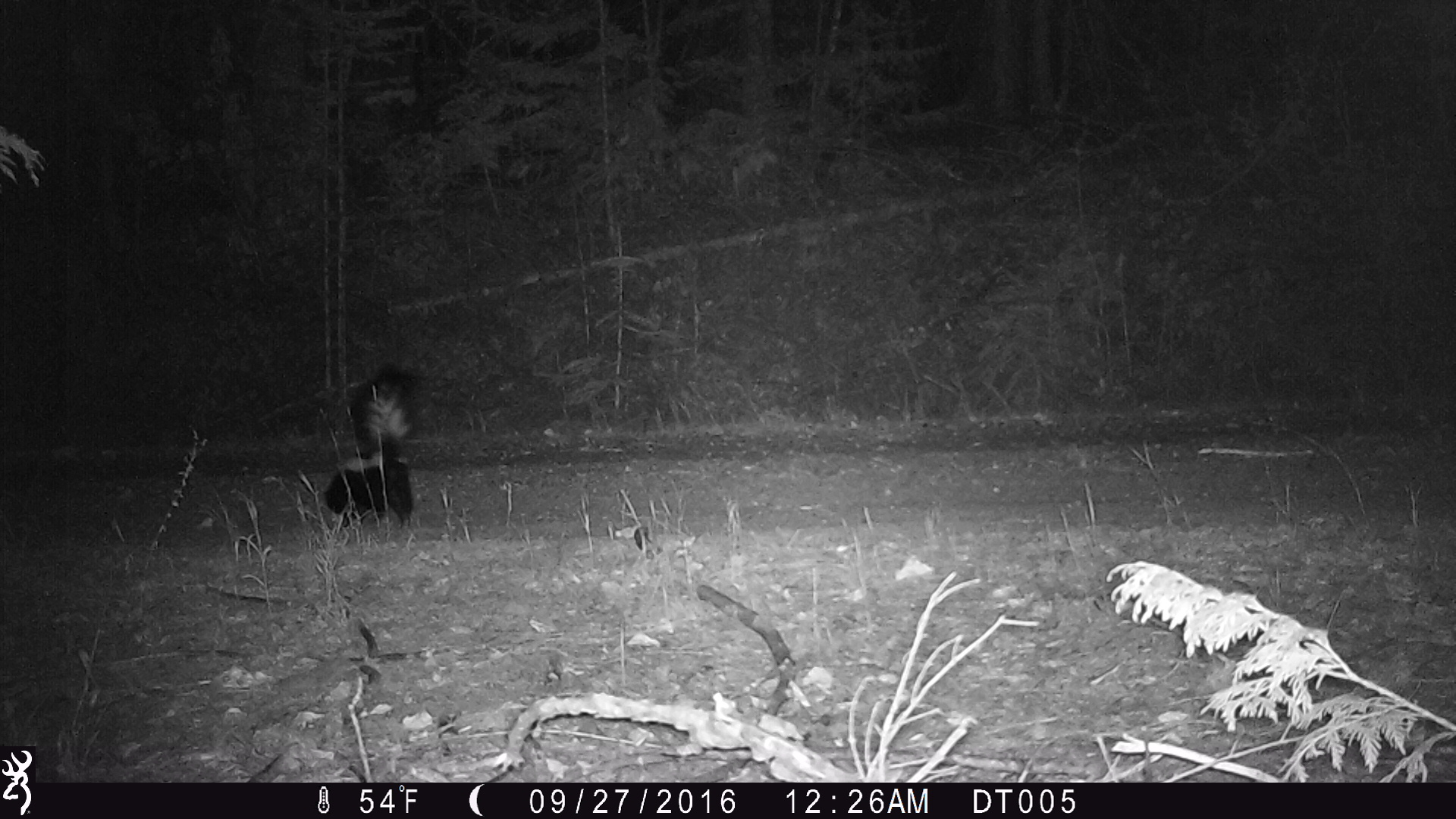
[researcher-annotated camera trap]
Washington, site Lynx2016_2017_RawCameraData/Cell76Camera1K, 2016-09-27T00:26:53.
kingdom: Animalia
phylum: Chordata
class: Mammalia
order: Carnivora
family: Mephitidae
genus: Mephitis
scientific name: Mephitis mephitis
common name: striped skunk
Mephitis mephitis (striped skunk). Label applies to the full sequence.